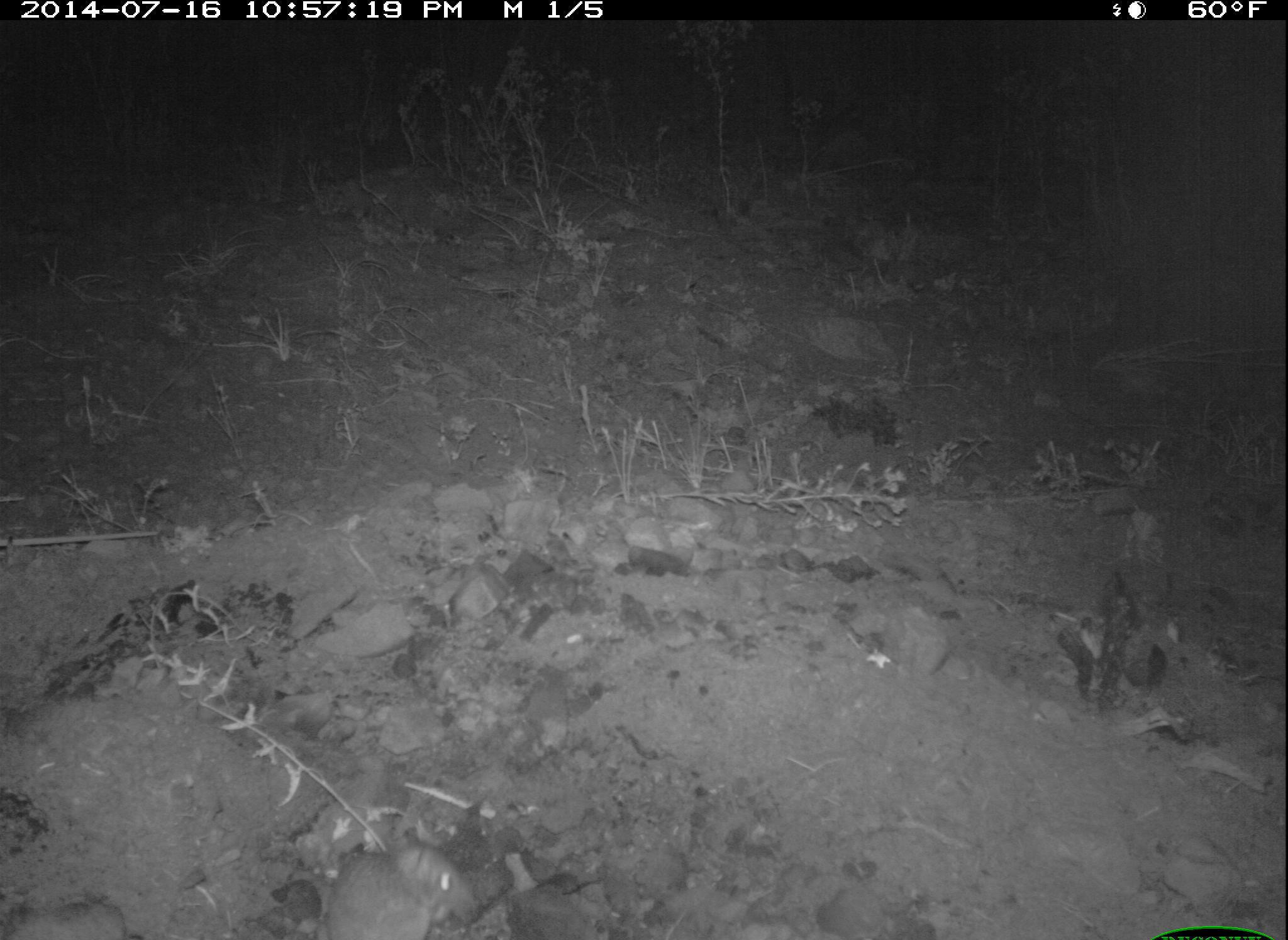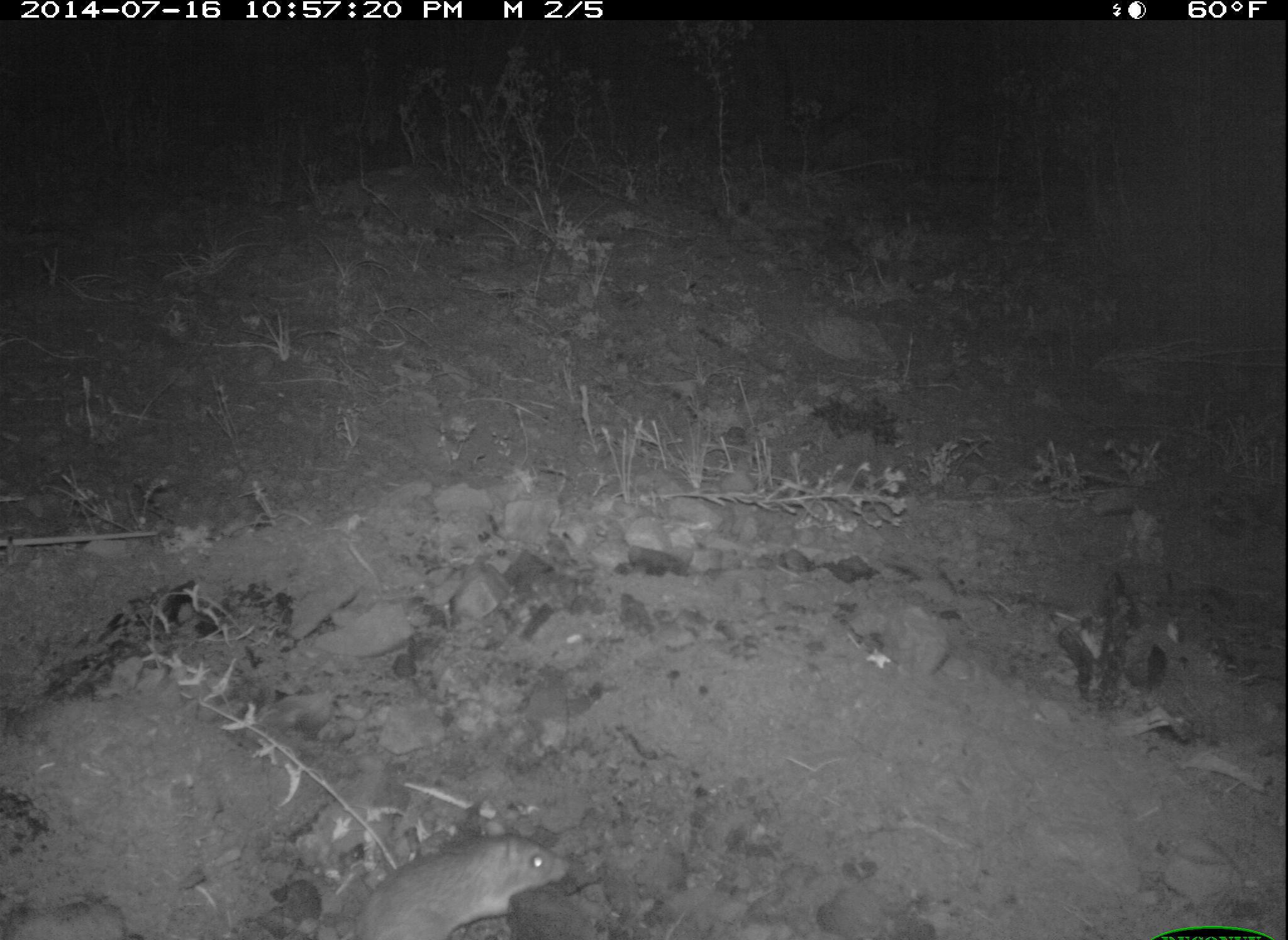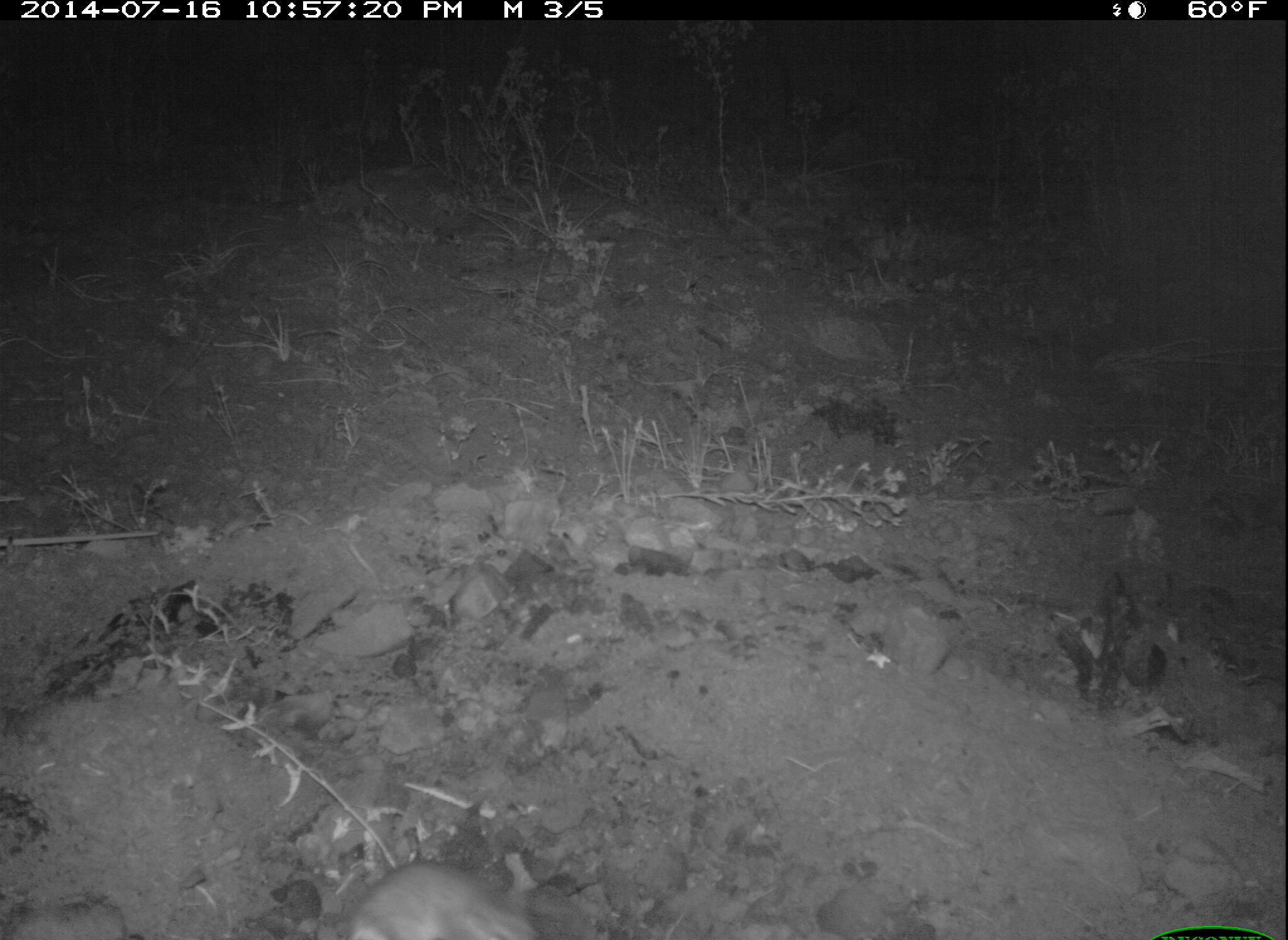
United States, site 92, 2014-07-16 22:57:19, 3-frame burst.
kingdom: Animalia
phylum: Chordata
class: Mammalia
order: Rodentia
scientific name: Rodentia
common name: rodent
Rodent (Rodentia).